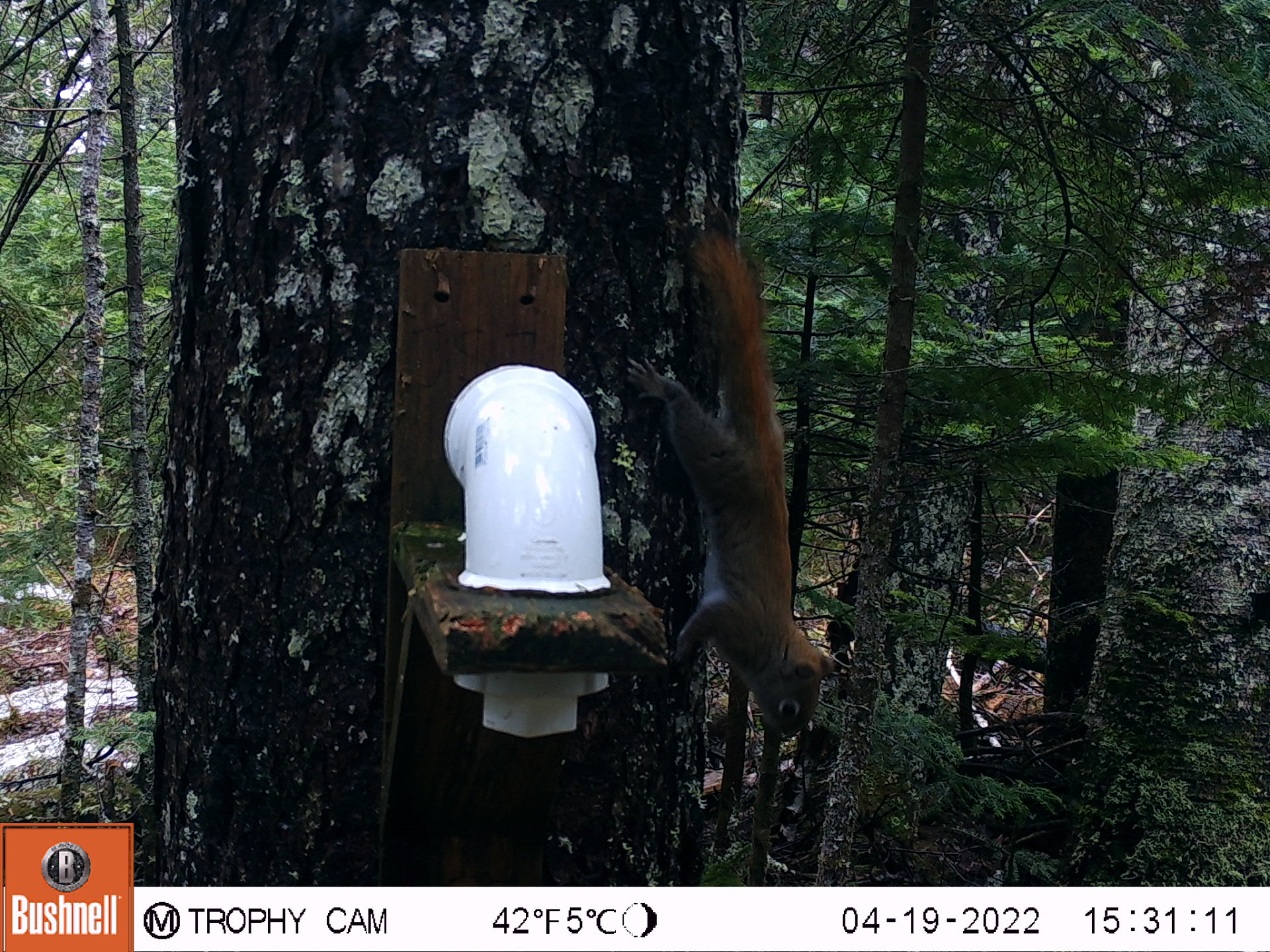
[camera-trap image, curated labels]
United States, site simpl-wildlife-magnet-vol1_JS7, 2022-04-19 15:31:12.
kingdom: Animalia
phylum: Chordata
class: Mammalia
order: Rodentia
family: Sciuridae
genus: Tamiasciurus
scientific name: Tamiasciurus hudsonicus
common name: red squirrel